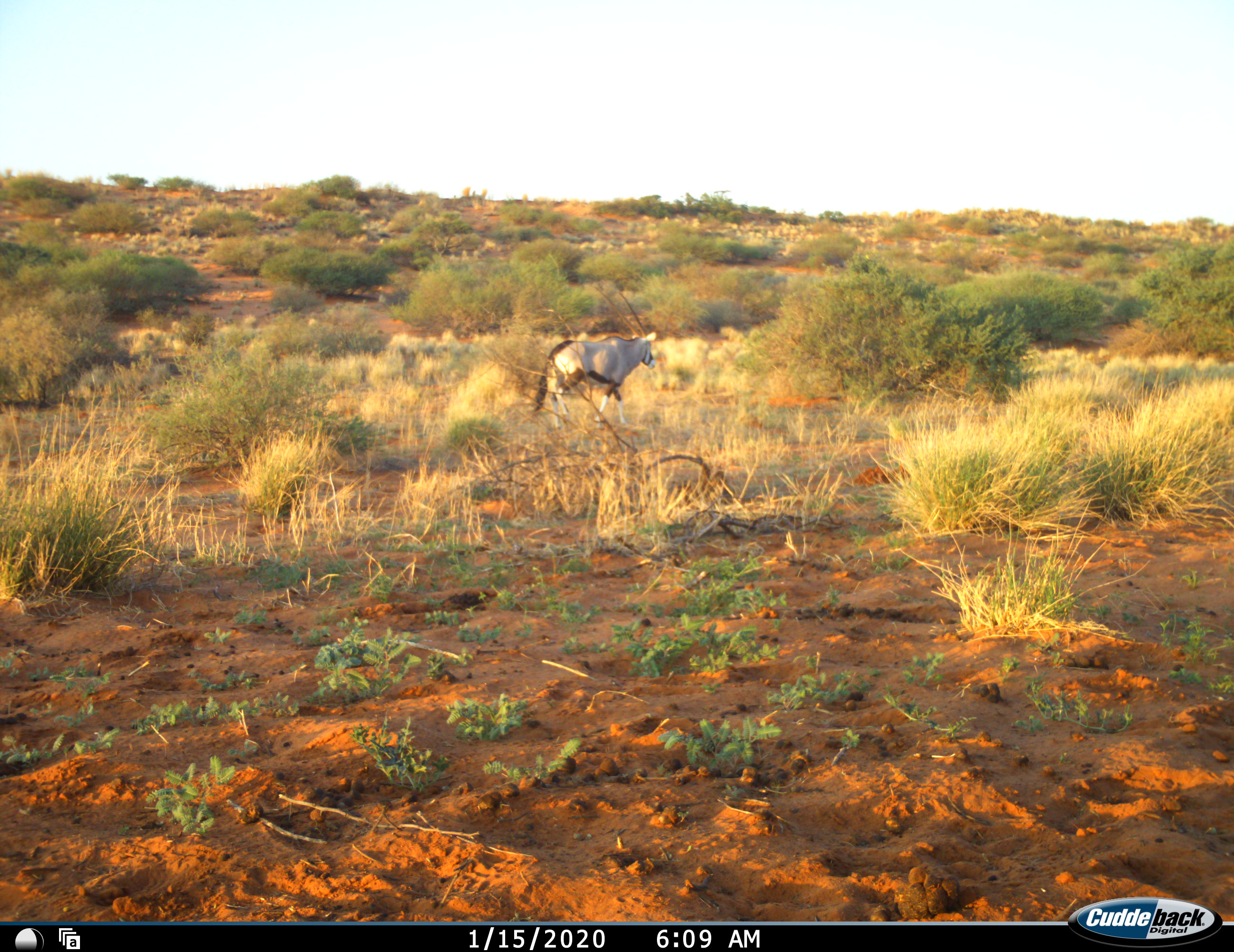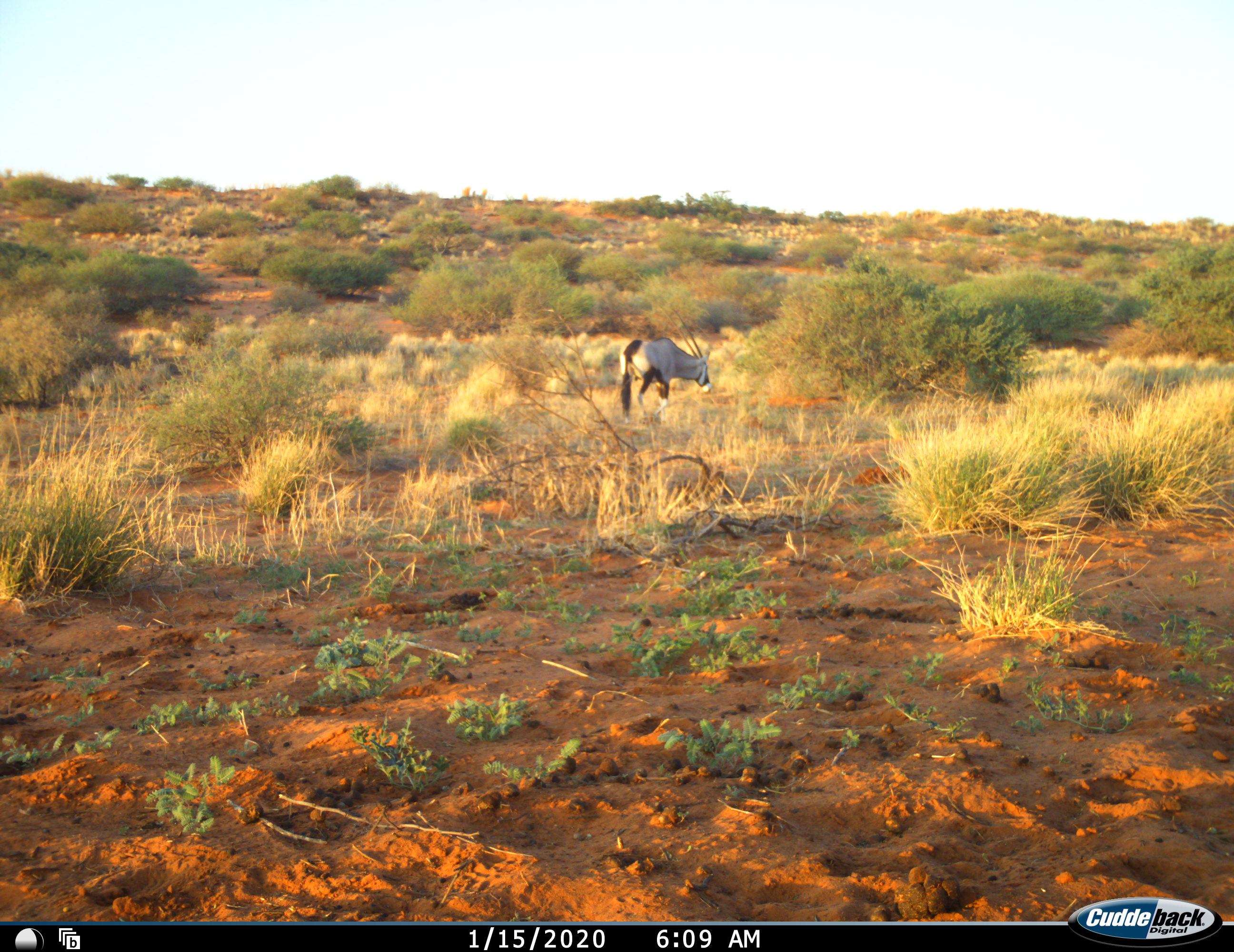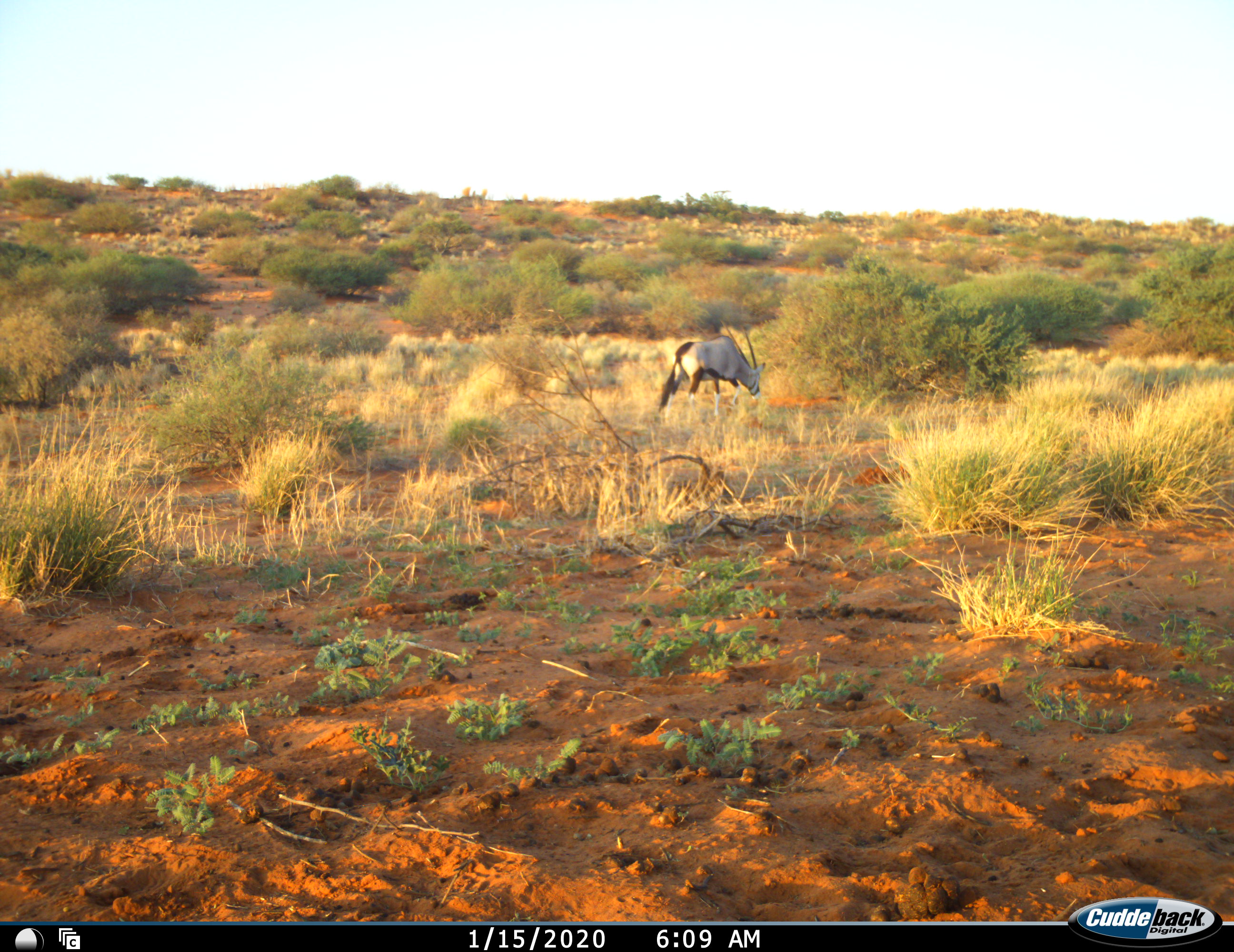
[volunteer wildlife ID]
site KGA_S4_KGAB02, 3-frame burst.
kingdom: Animalia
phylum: Chordata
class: Mammalia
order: Artiodactyla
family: Bovidae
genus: Oryx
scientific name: Oryx gazella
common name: gemsbok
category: oryx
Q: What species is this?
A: Oryx (gemsbok) (Oryx gazella).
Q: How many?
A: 1.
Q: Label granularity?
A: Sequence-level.